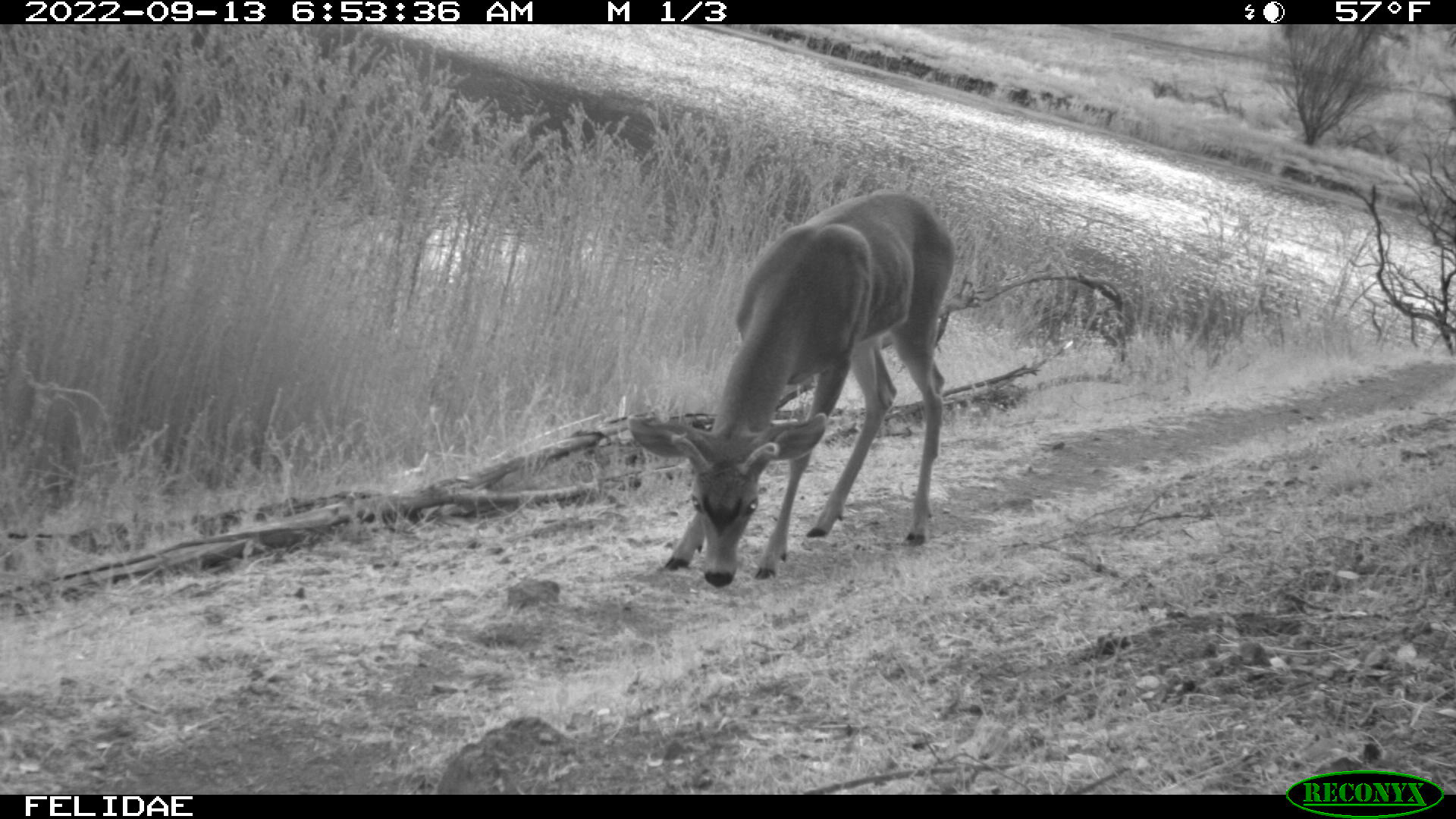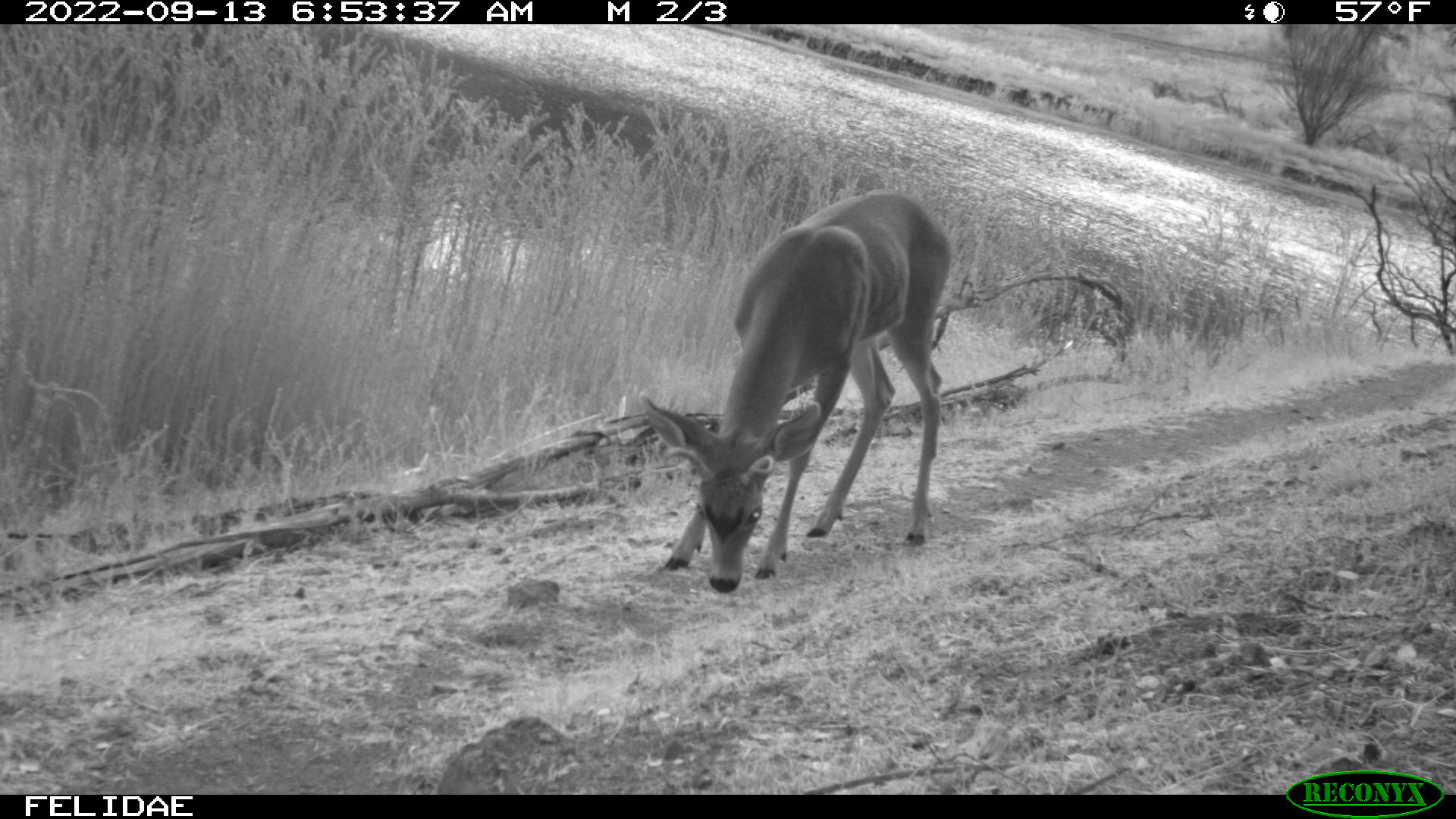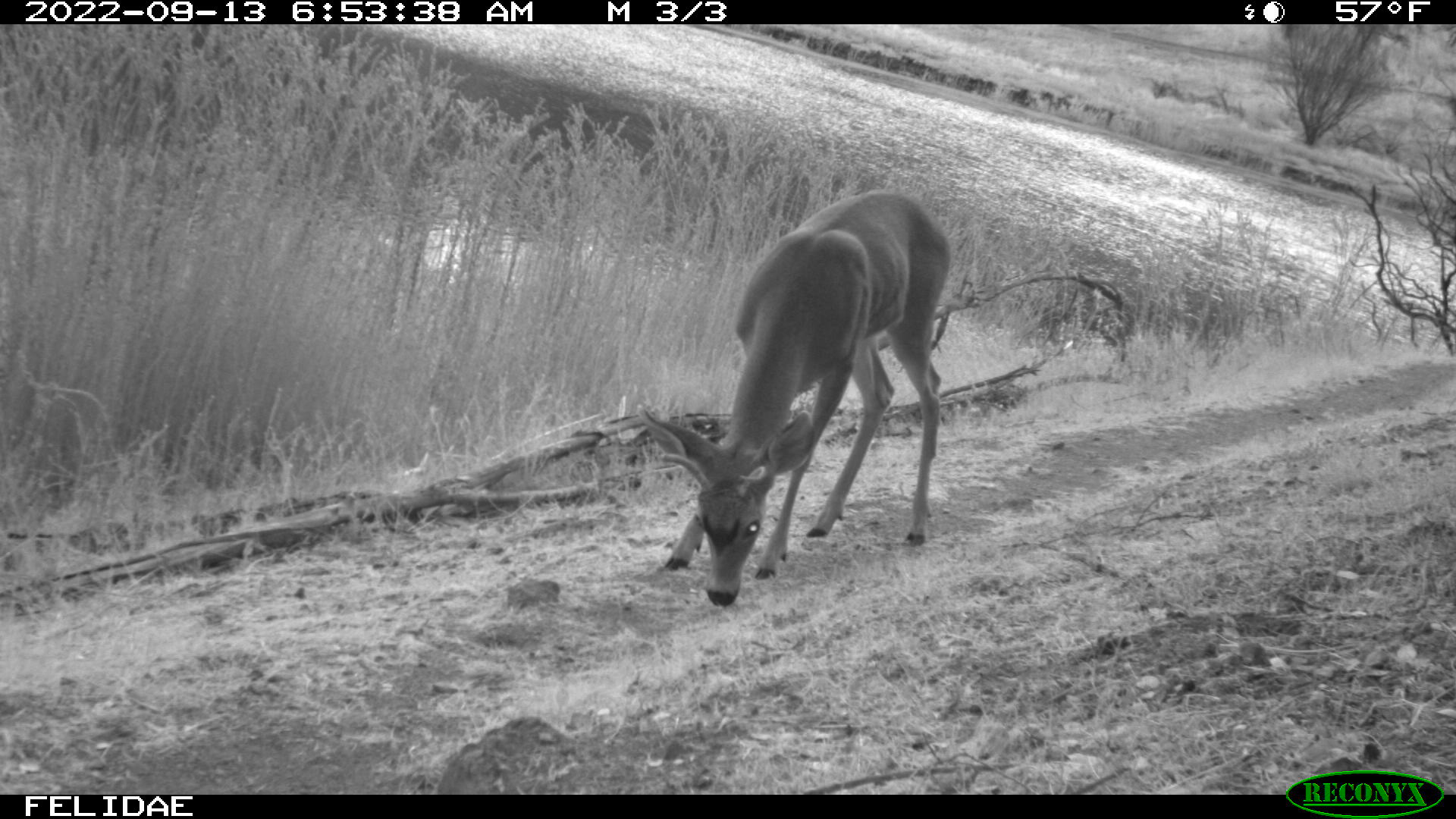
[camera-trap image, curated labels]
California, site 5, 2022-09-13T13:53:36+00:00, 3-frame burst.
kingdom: Animalia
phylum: Chordata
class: Mammalia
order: Artiodactyla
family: Cervidae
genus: Odocoileus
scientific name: Odocoileus hemionus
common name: mule deer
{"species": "mule deer (Odocoileus hemionus)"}